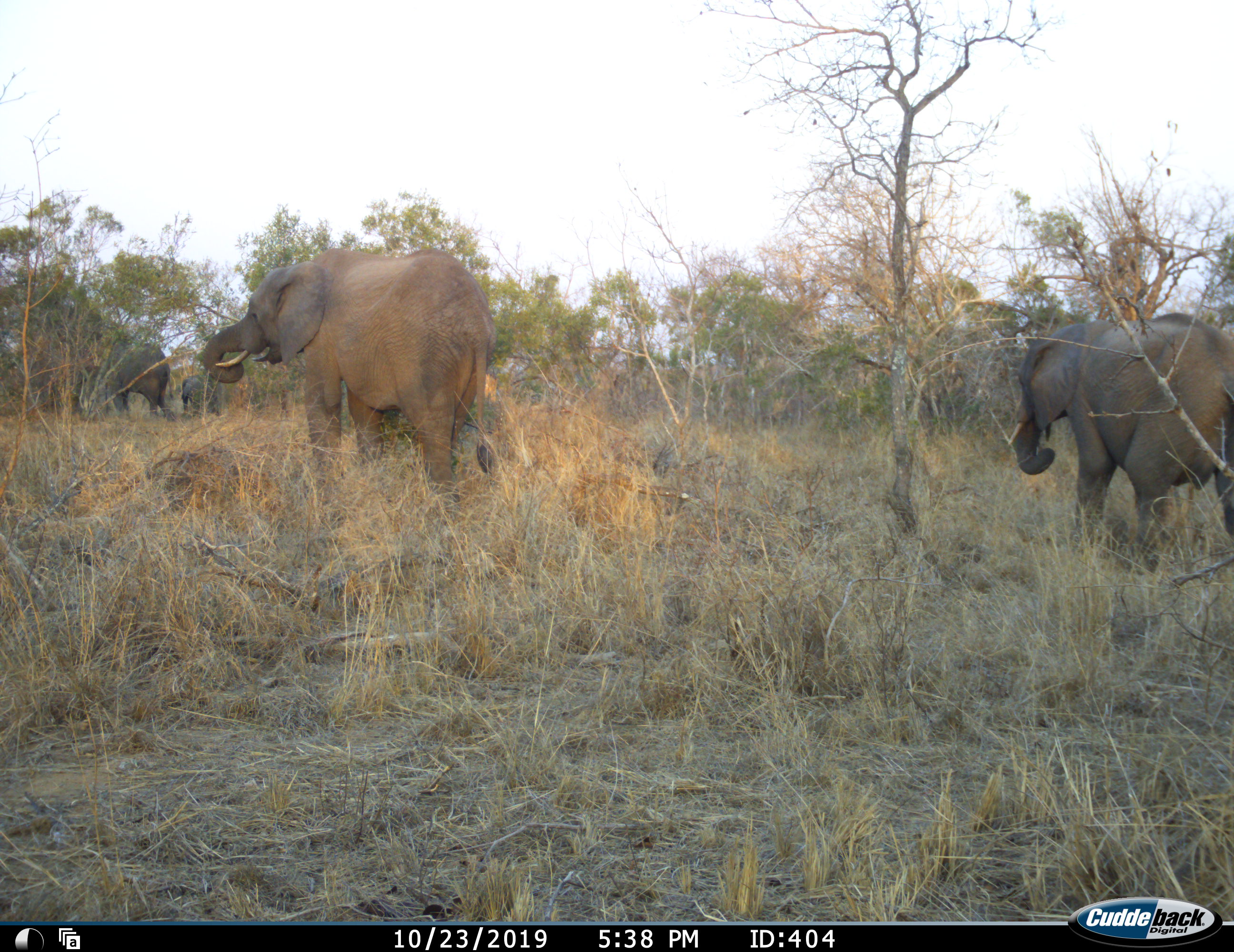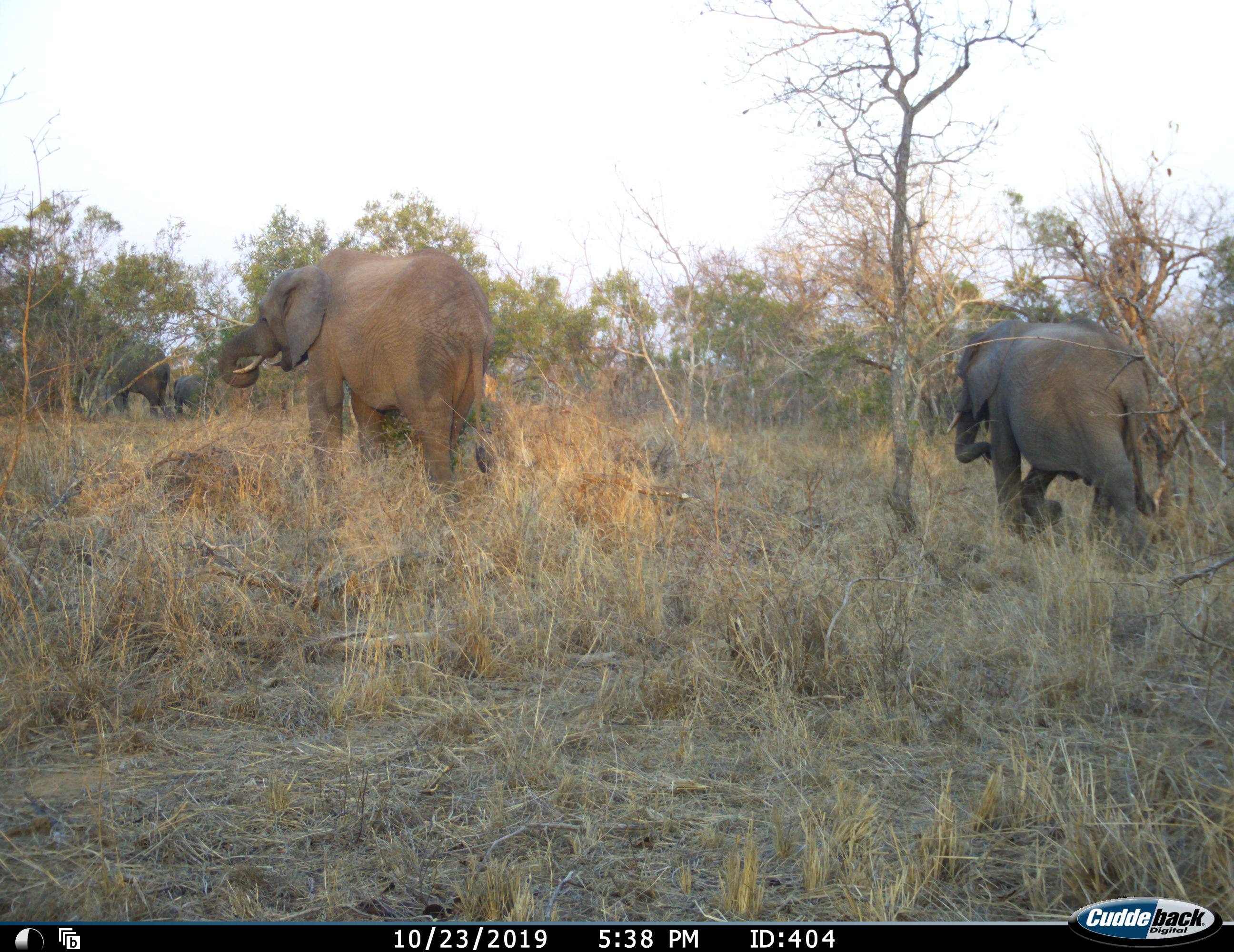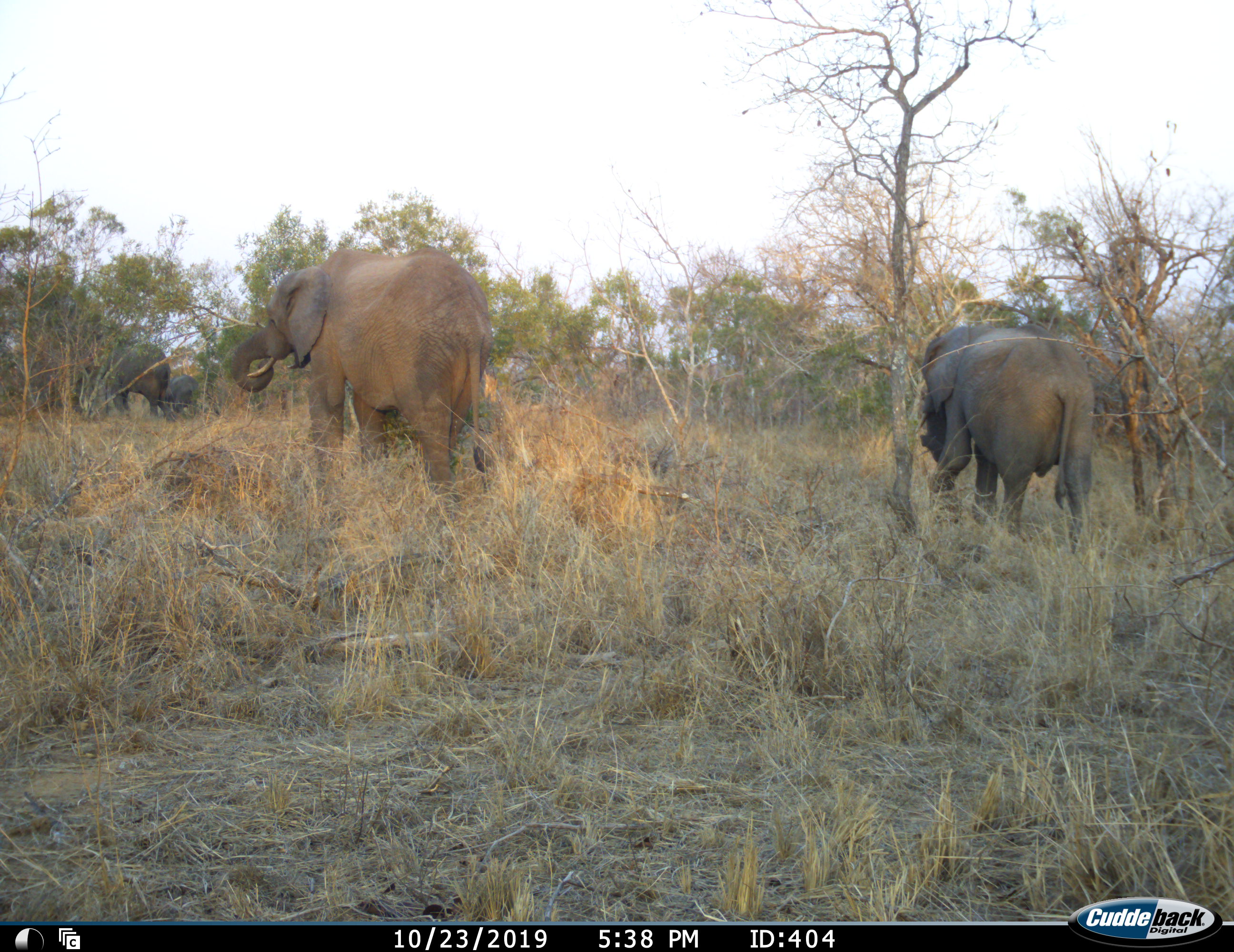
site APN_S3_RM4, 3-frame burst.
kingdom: Animalia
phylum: Chordata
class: Mammalia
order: Proboscidea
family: Elephantidae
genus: Loxodonta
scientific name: Loxodonta africana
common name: african bush elephant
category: elephant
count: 4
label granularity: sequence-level